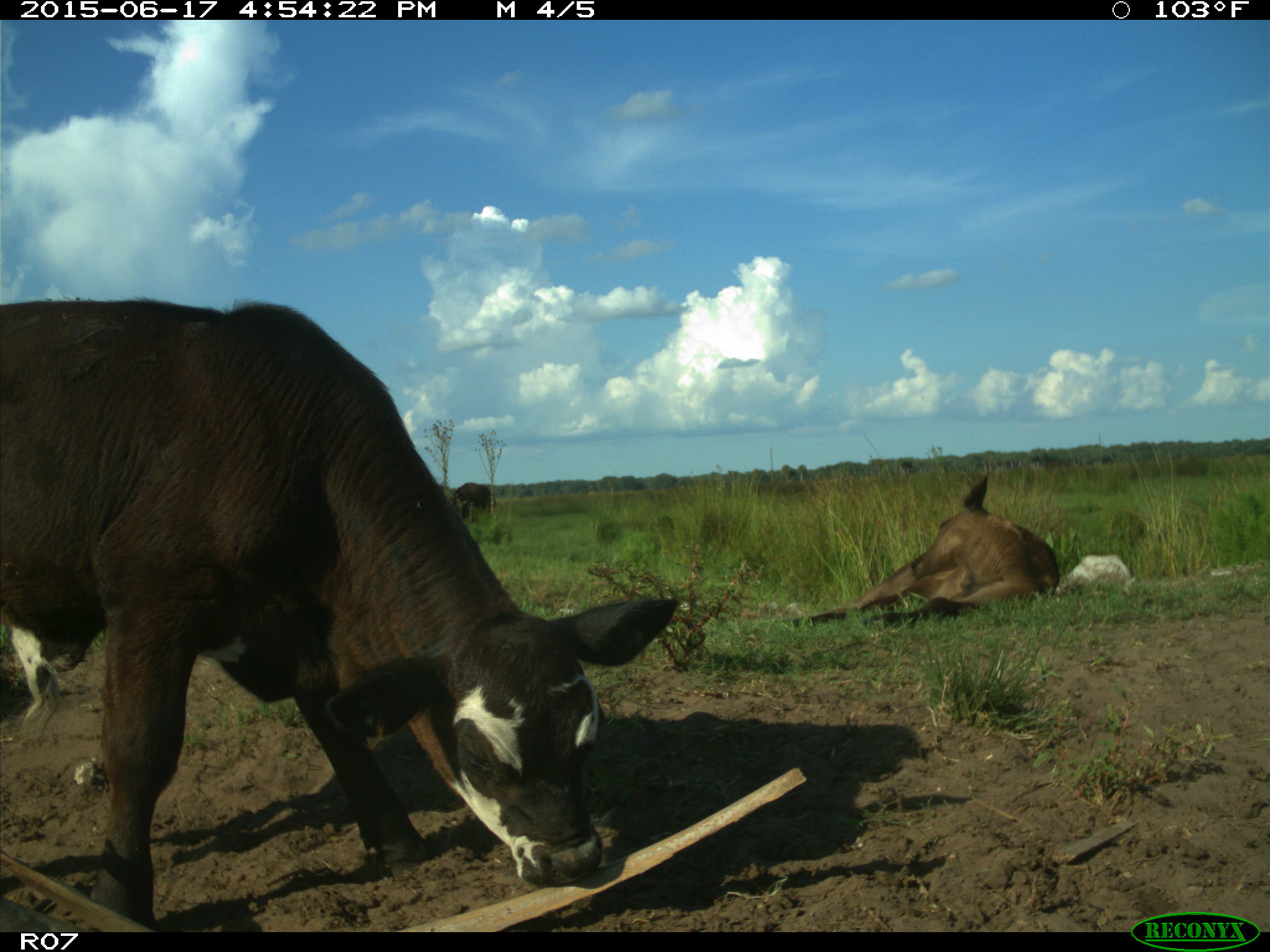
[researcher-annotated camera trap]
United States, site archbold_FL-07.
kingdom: Animalia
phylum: Chordata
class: Mammalia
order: Artiodactyla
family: Bovidae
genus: Bos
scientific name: Bos taurus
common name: domestic cow